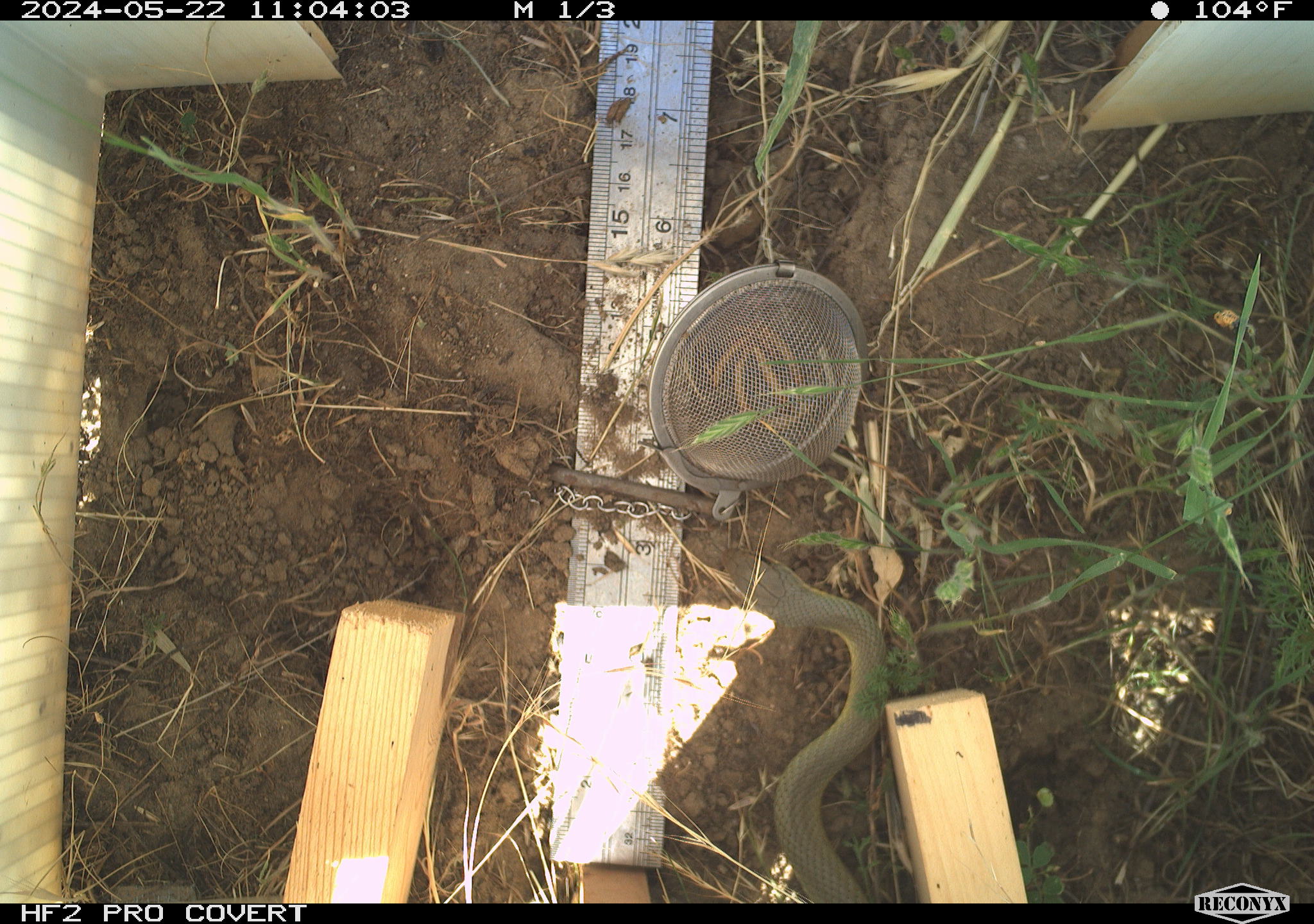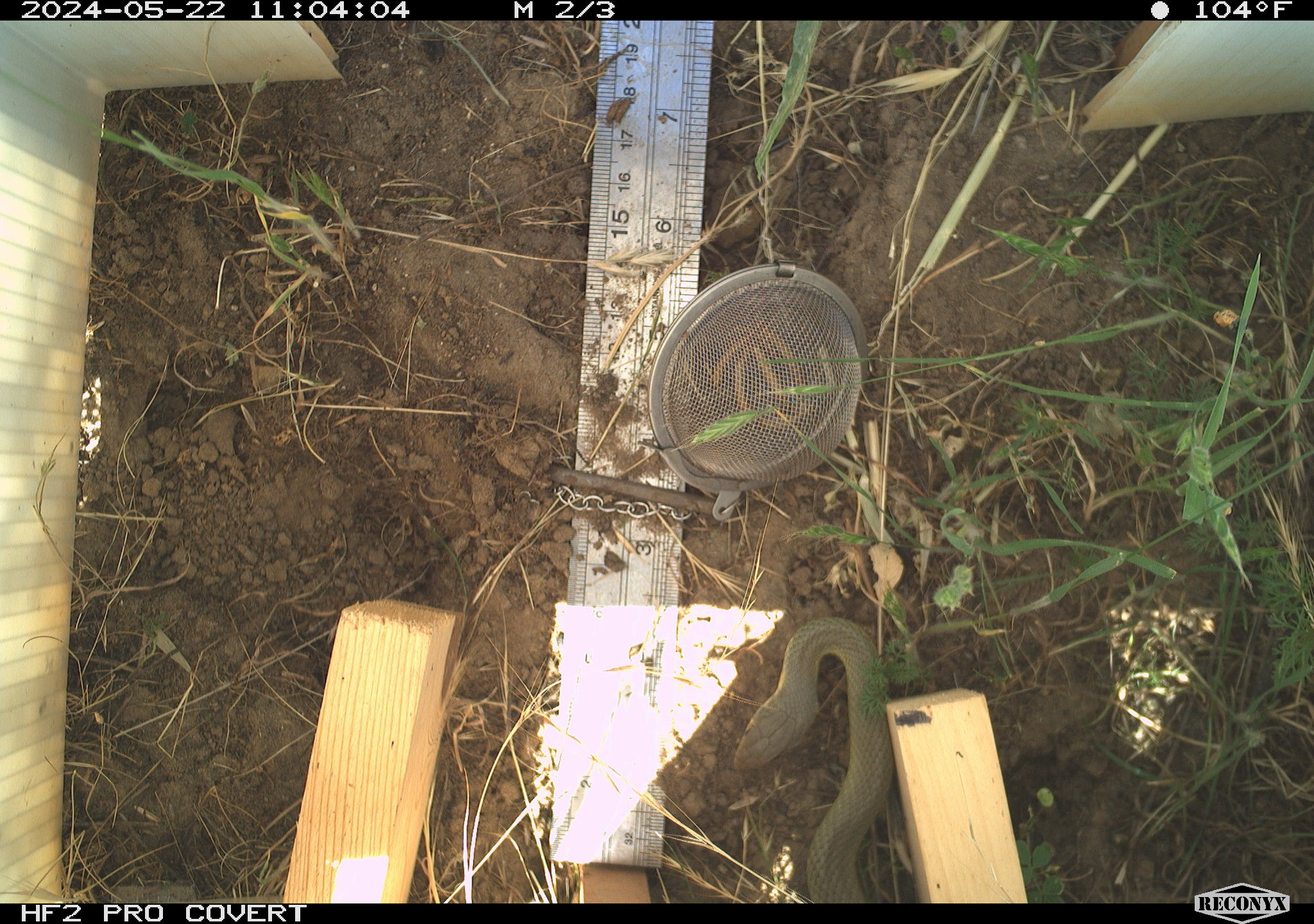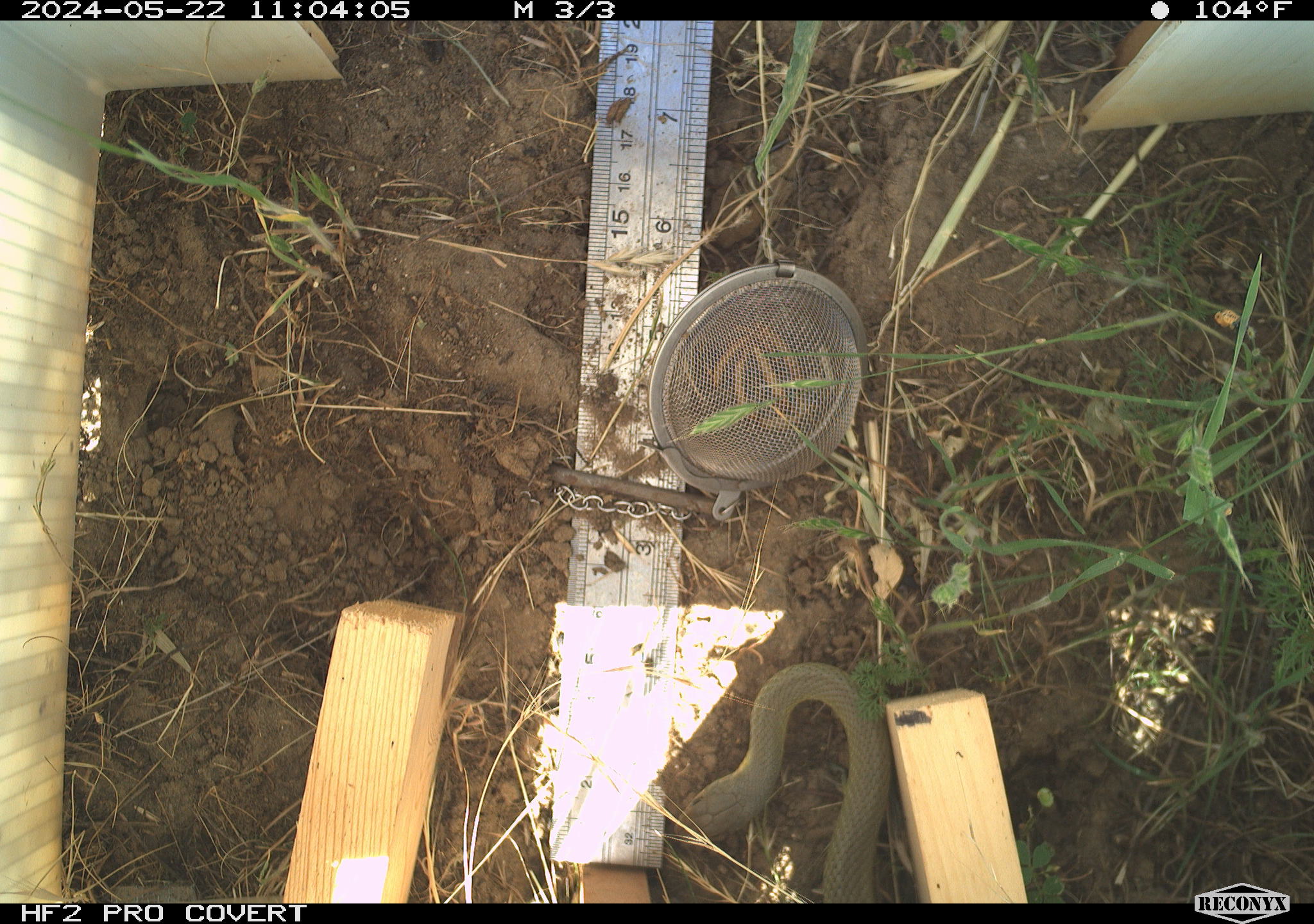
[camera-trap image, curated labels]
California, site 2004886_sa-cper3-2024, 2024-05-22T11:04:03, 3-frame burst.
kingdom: Animalia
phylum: Chordata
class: Reptilia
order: Squamata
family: Colubridae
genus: Coluber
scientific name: Coluber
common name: north american racers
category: coluber species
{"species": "coluber species (north american racers) (Coluber)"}